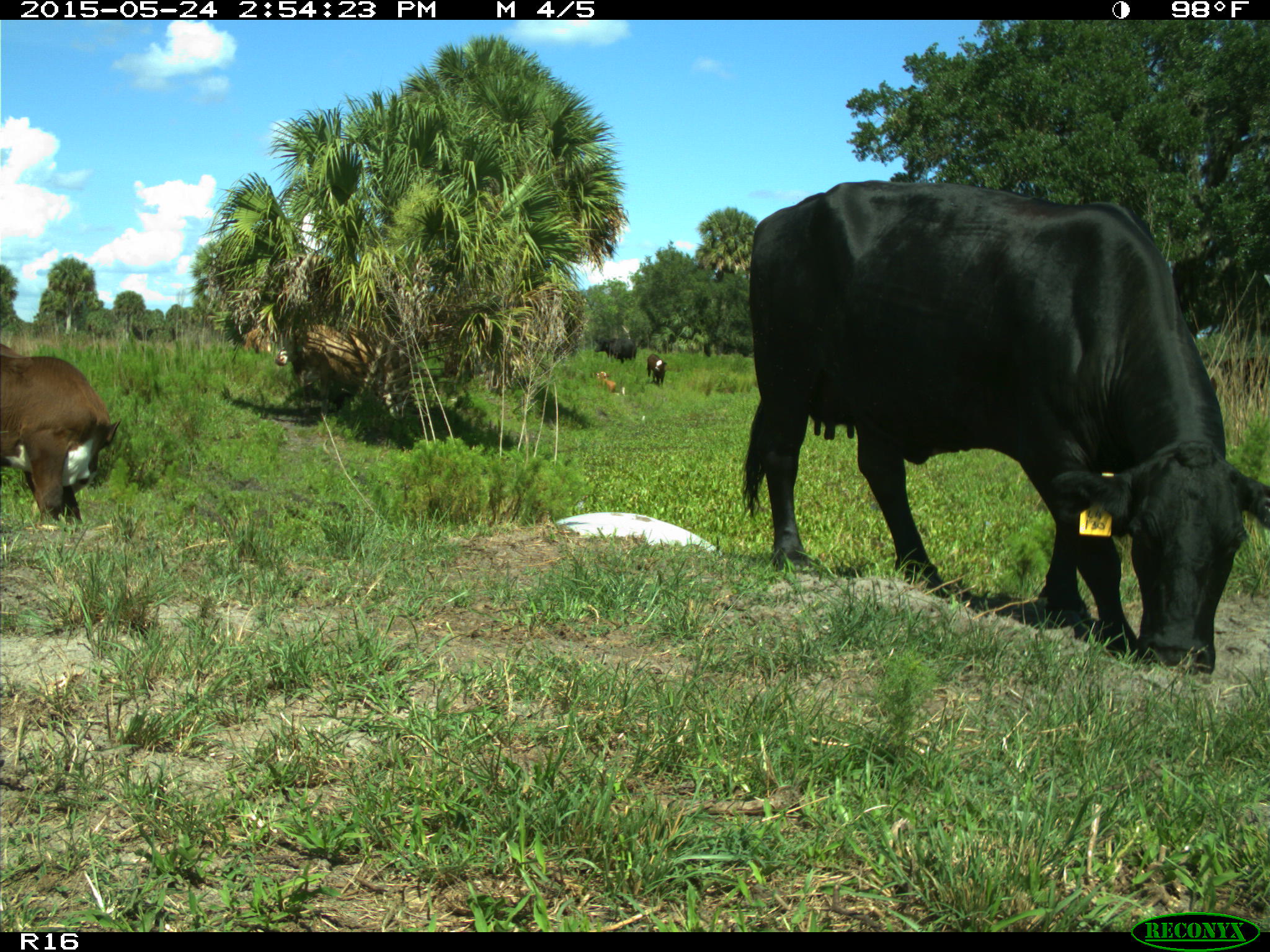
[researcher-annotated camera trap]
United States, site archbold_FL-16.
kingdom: Animalia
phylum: Chordata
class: Mammalia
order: Artiodactyla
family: Bovidae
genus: Bos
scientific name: Bos taurus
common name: domestic cow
Bos taurus (domestic cow).